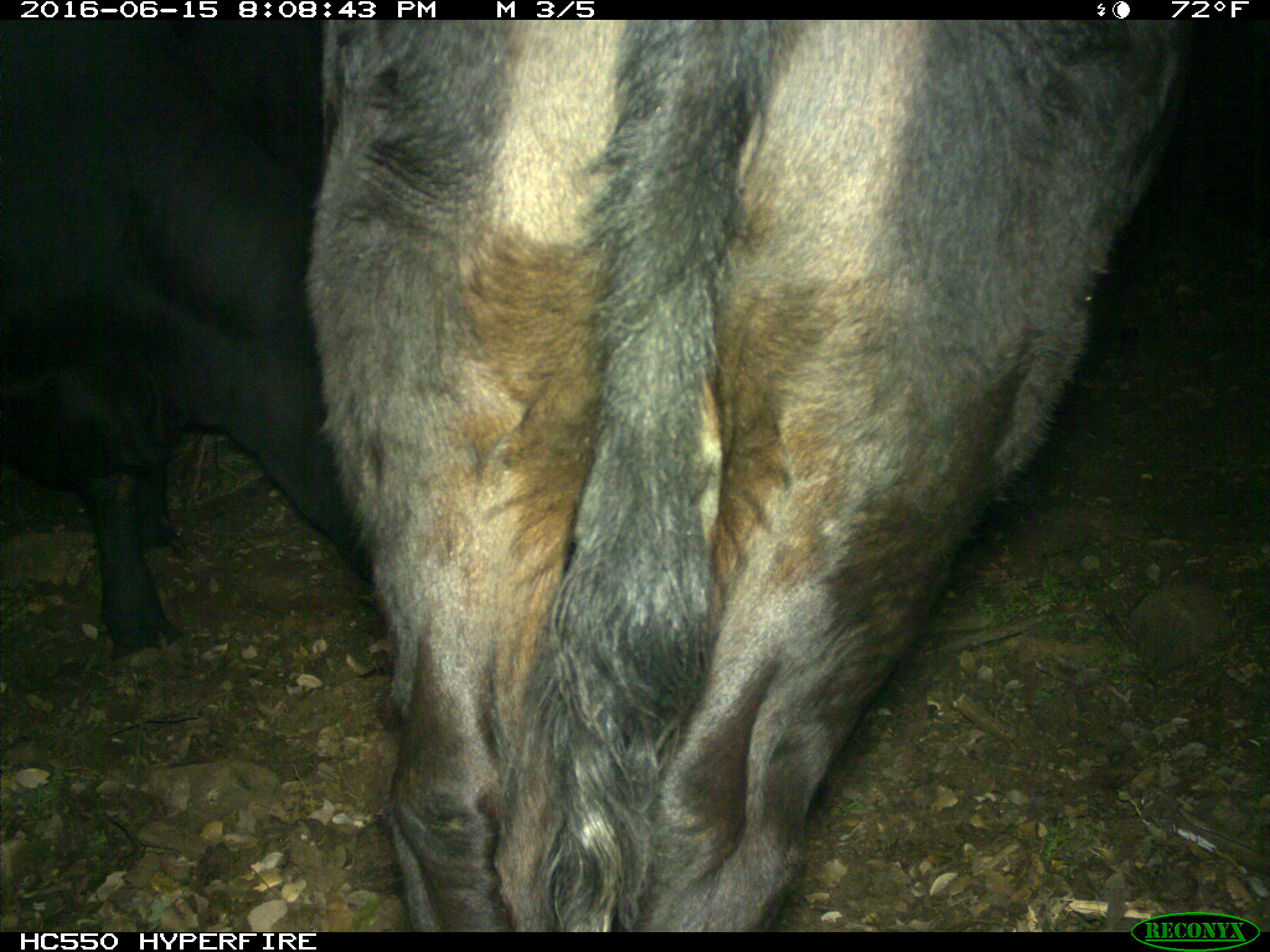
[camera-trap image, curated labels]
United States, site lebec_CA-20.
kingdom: Animalia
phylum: Chordata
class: Mammalia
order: Artiodactyla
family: Bovidae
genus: Bos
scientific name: Bos taurus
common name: domestic cow